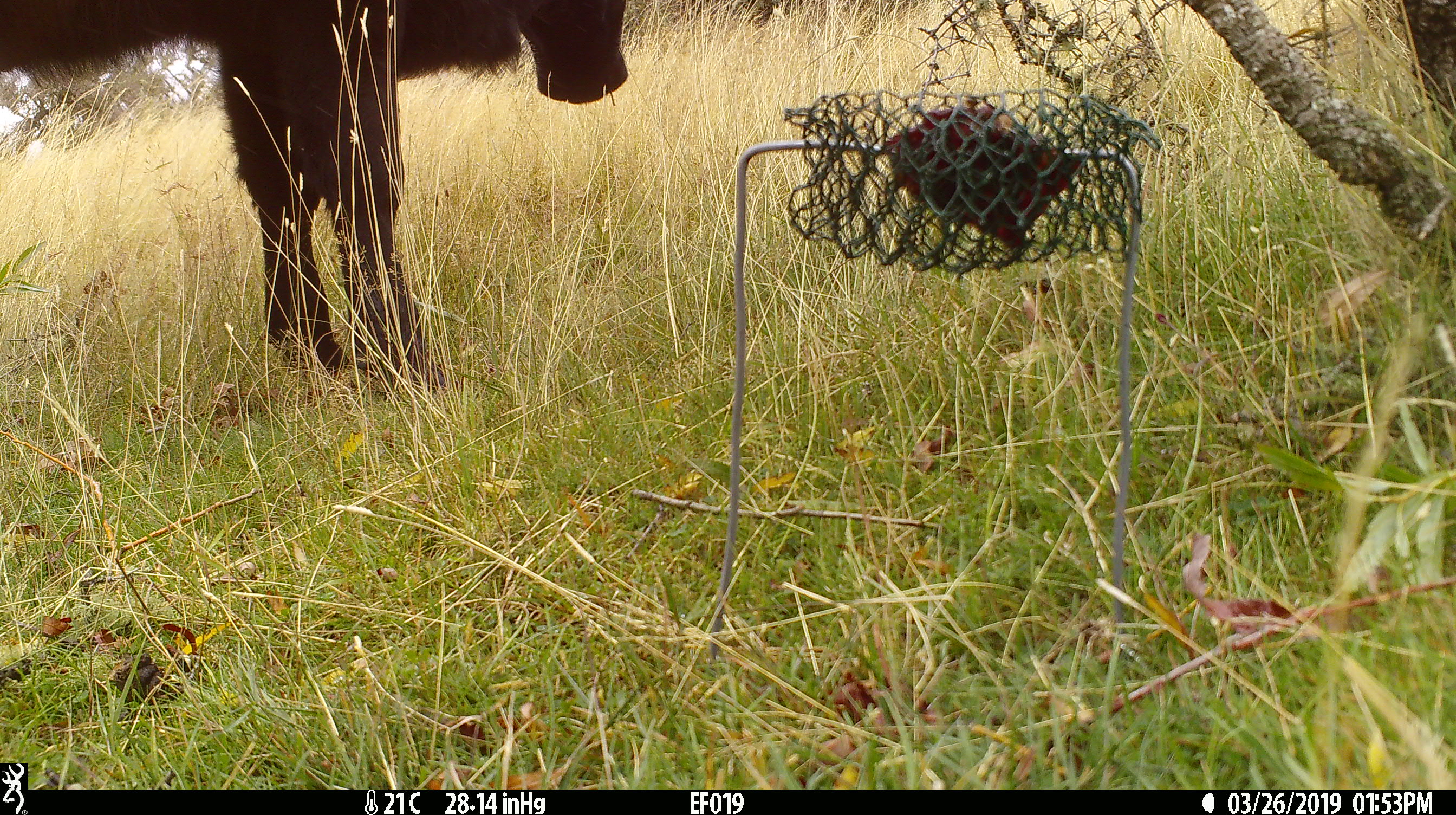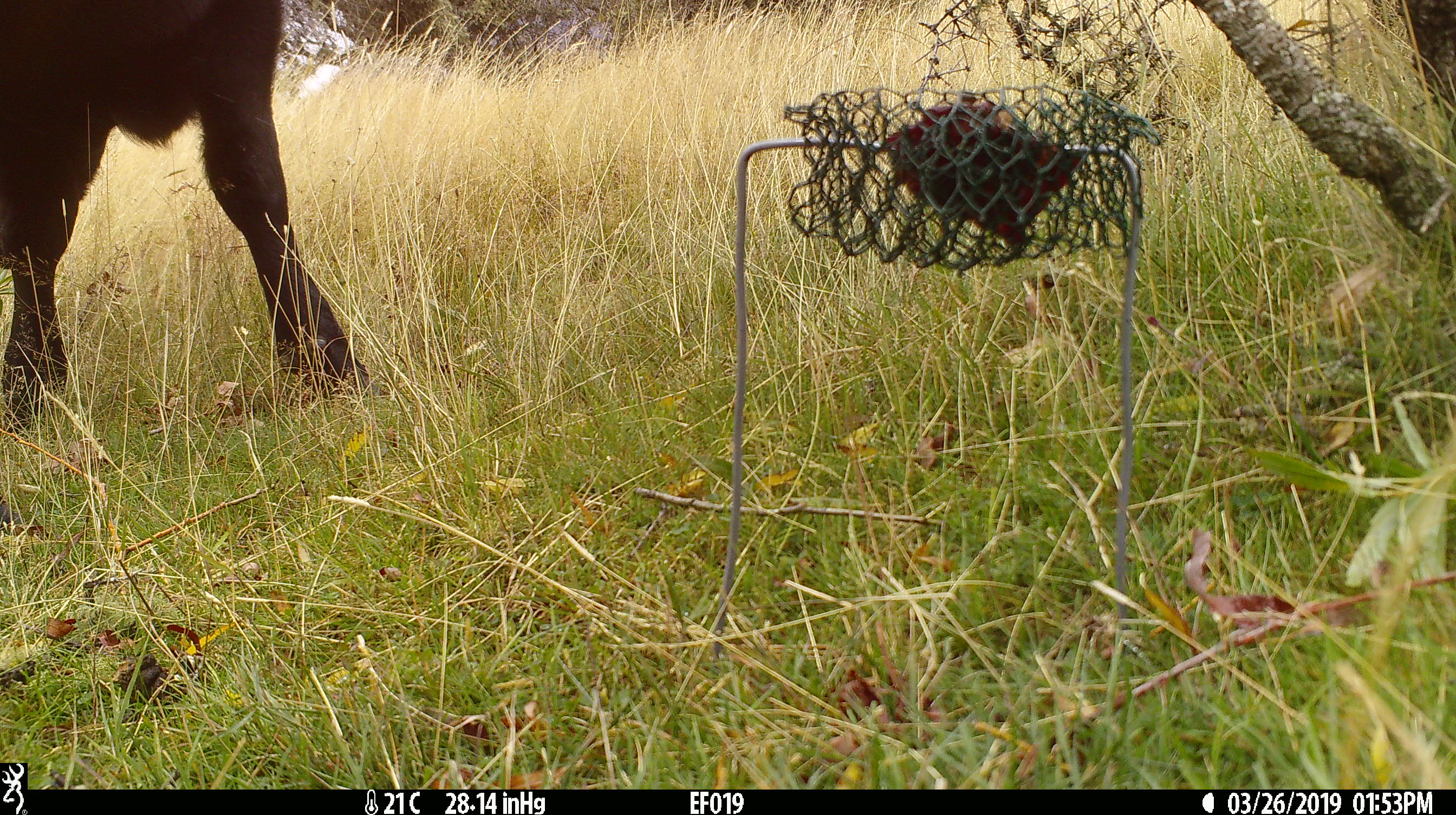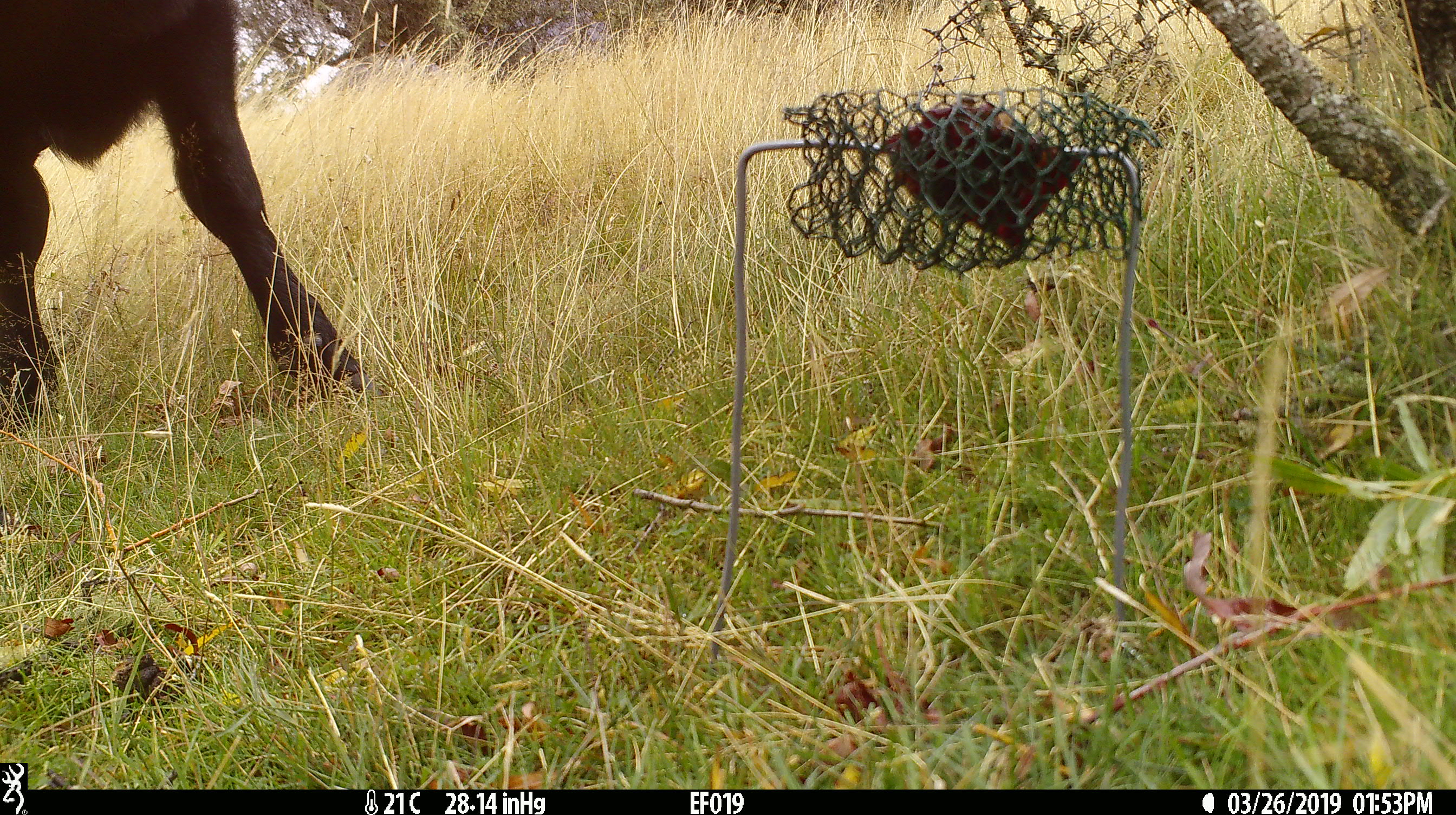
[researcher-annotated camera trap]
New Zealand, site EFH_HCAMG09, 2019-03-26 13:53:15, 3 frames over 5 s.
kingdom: Animalia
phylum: Chordata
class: Mammalia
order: Artiodactyla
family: Bovidae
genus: Bos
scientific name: Bos taurus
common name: domestic cow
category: cow